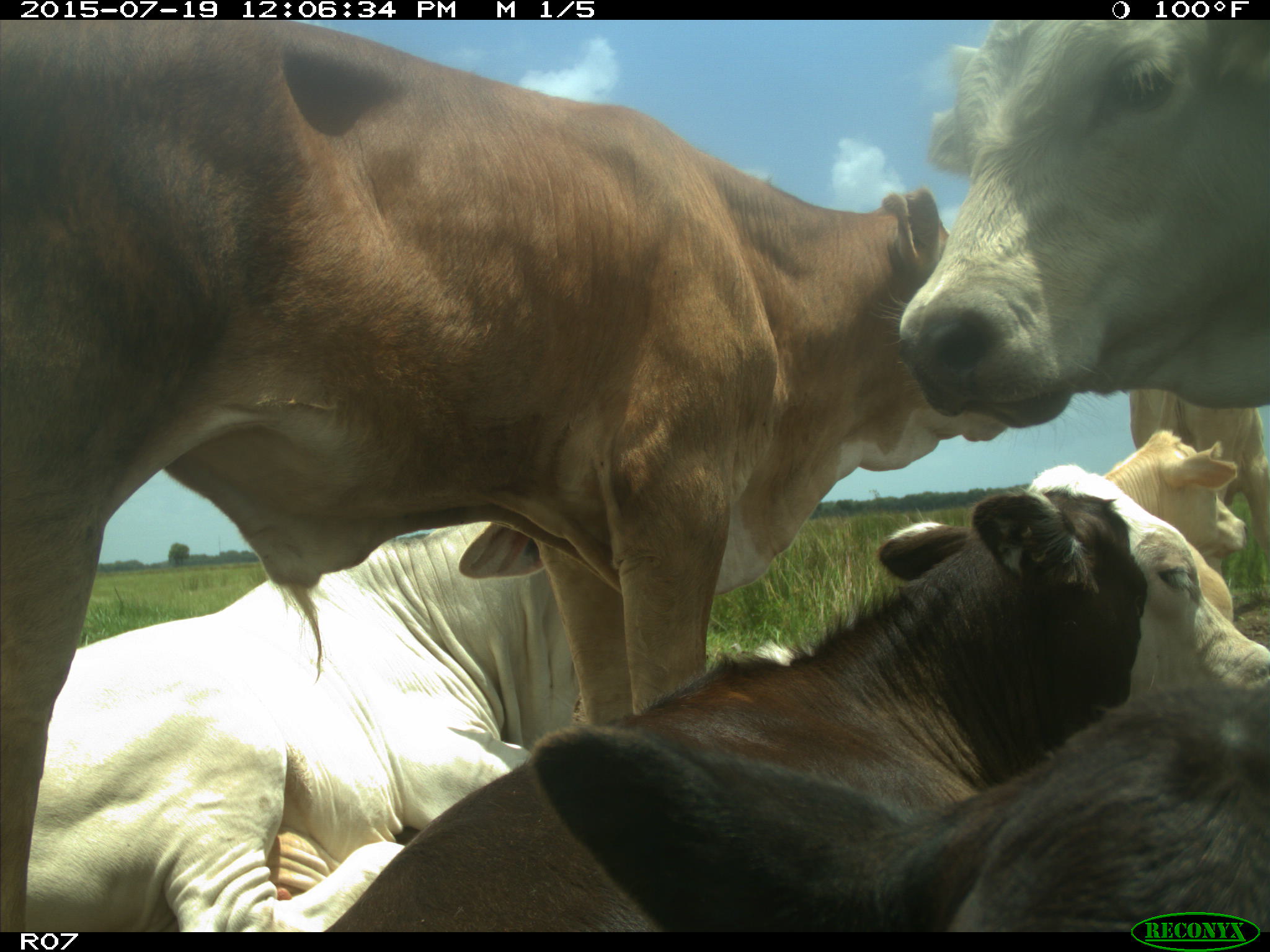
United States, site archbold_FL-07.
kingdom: Animalia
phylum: Chordata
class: Mammalia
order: Artiodactyla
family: Bovidae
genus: Bos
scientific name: Bos taurus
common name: domestic cow